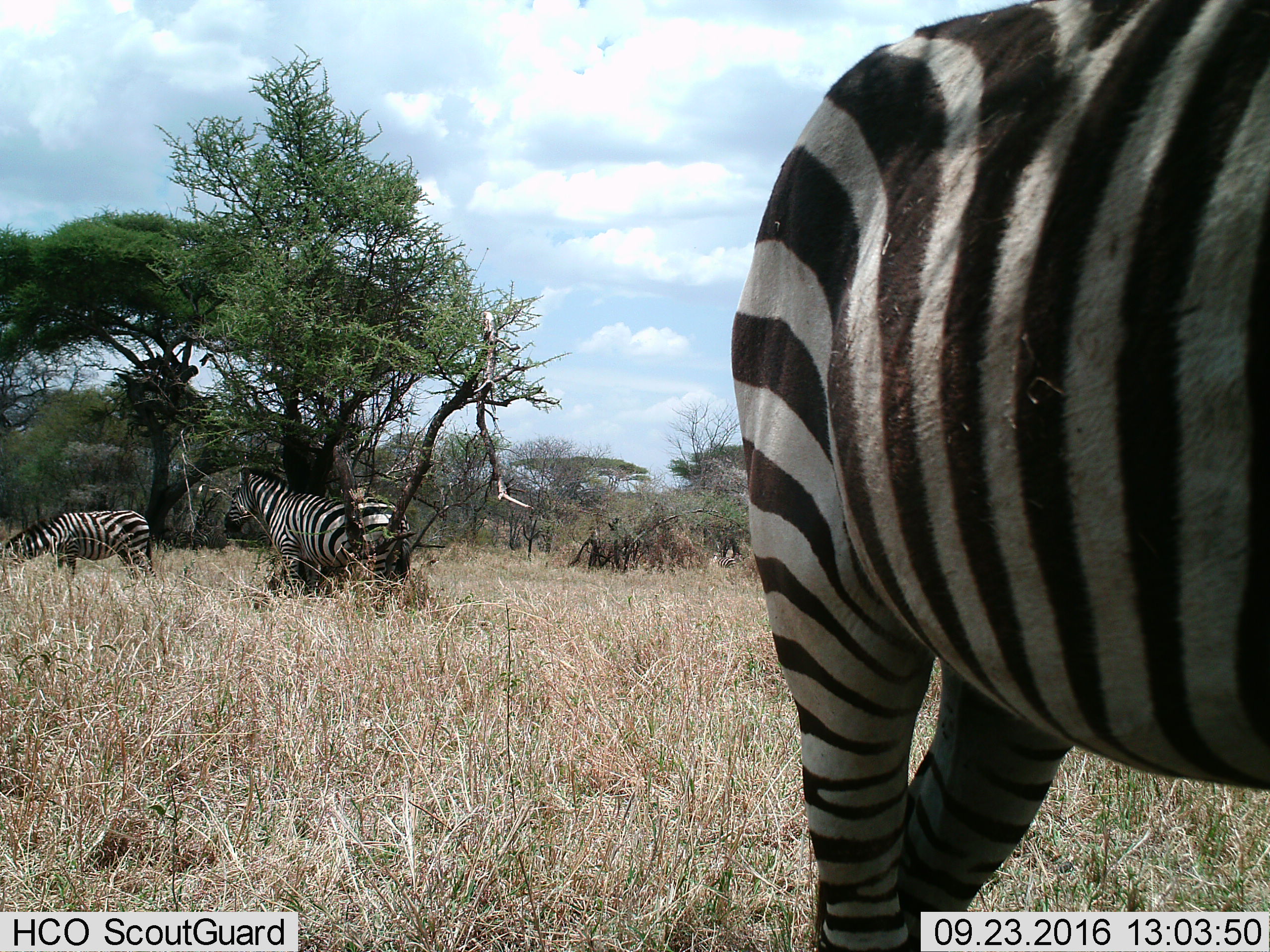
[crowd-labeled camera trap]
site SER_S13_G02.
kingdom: Animalia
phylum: Chordata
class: Mammalia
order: Perissodactyla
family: Equidae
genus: Equus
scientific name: Equus quagga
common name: plains zebra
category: zebraplains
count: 4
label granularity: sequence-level